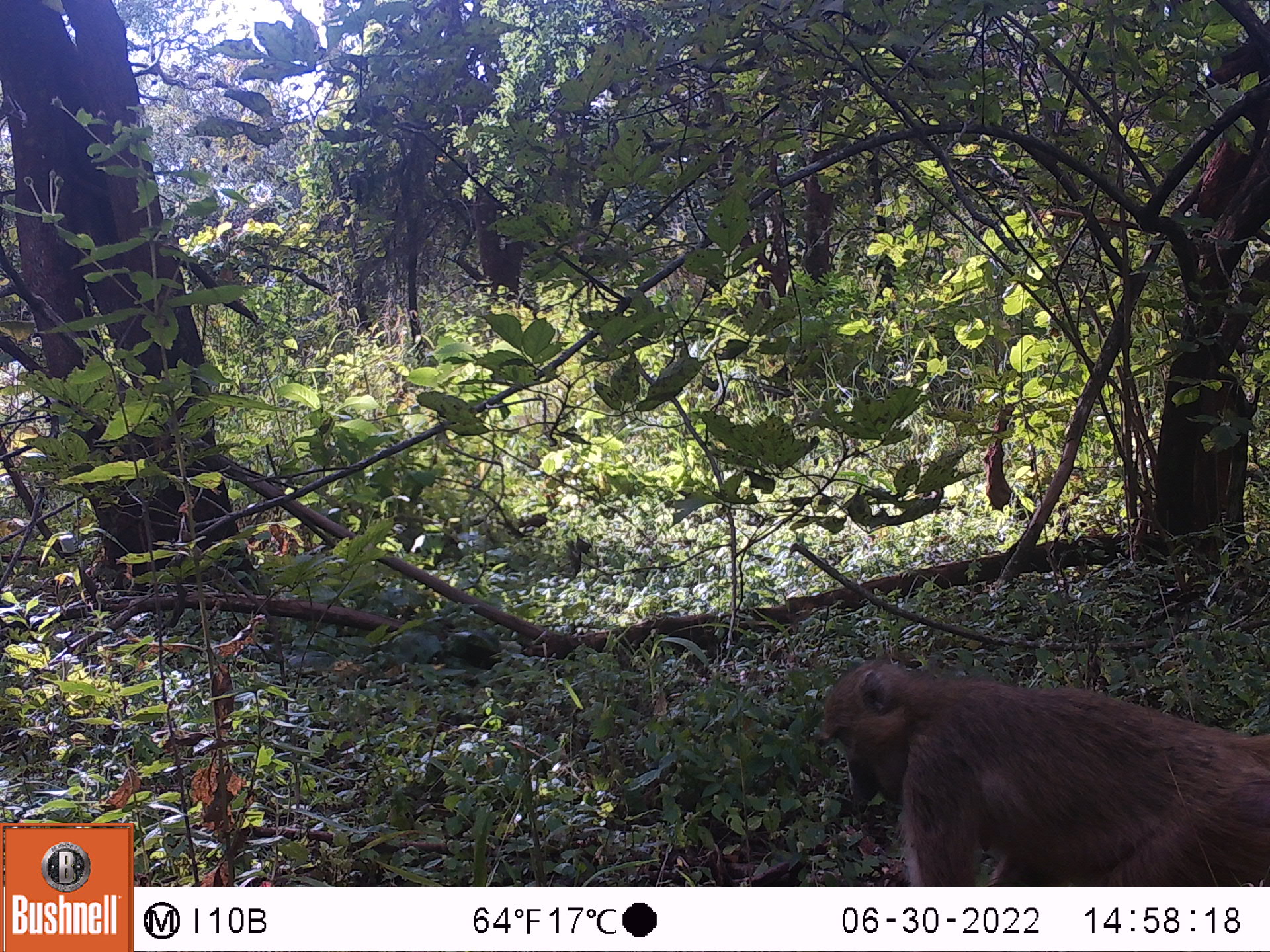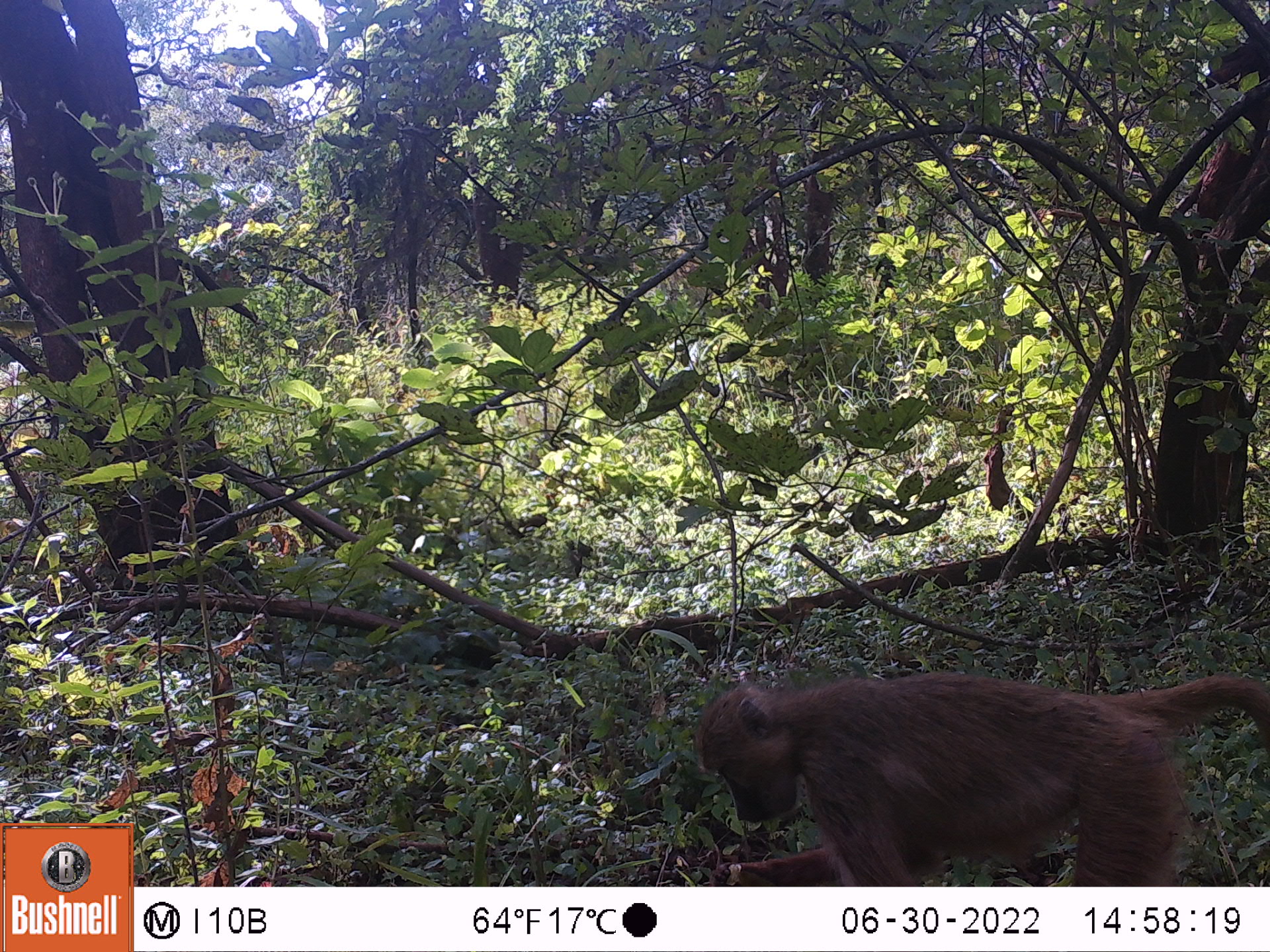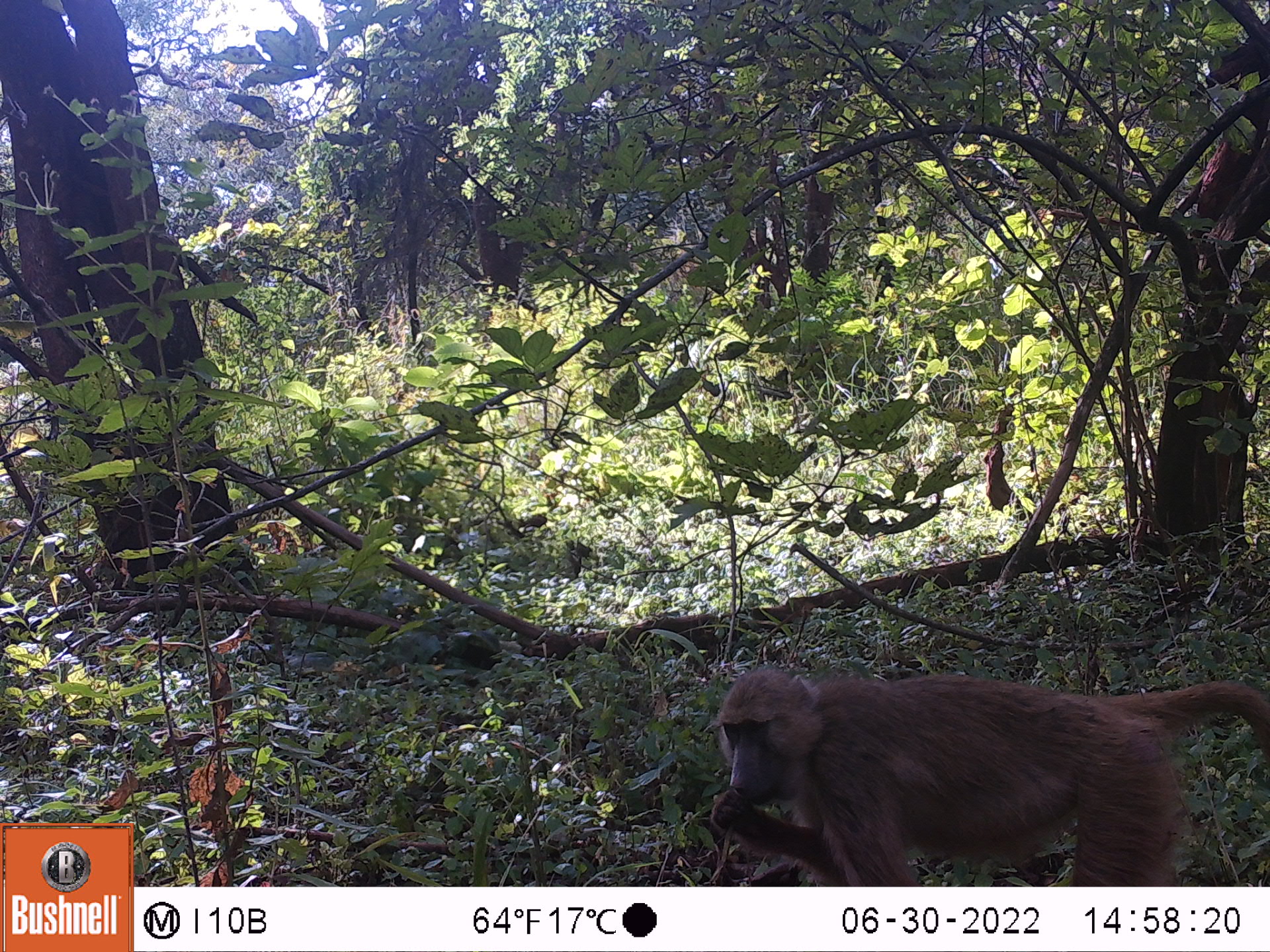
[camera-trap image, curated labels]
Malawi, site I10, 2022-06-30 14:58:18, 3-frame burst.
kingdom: Animalia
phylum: Chordata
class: Mammalia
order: Primates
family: Cercopithecidae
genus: Papio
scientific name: Papio cynocephalus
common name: yellow baboon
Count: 1.